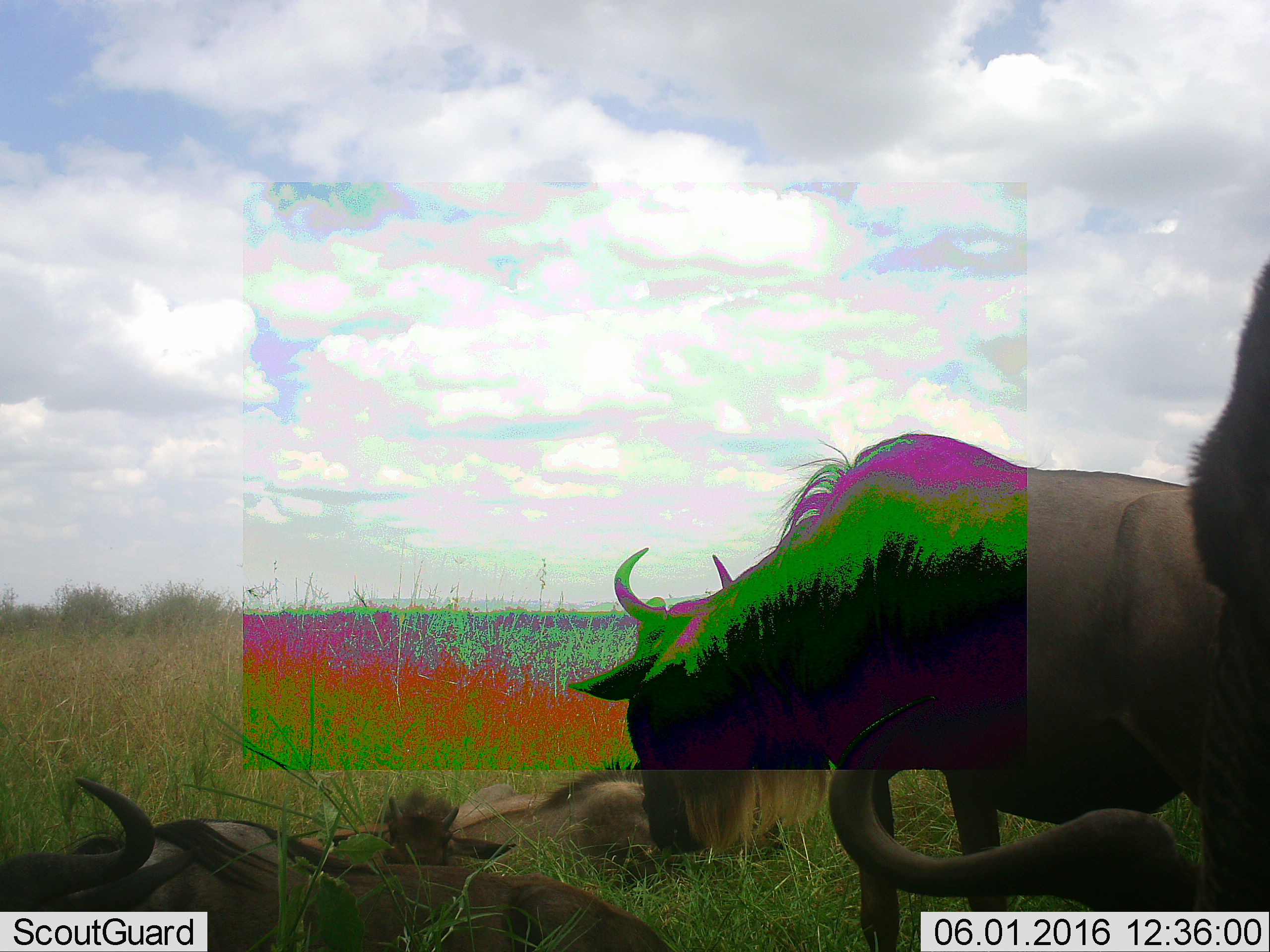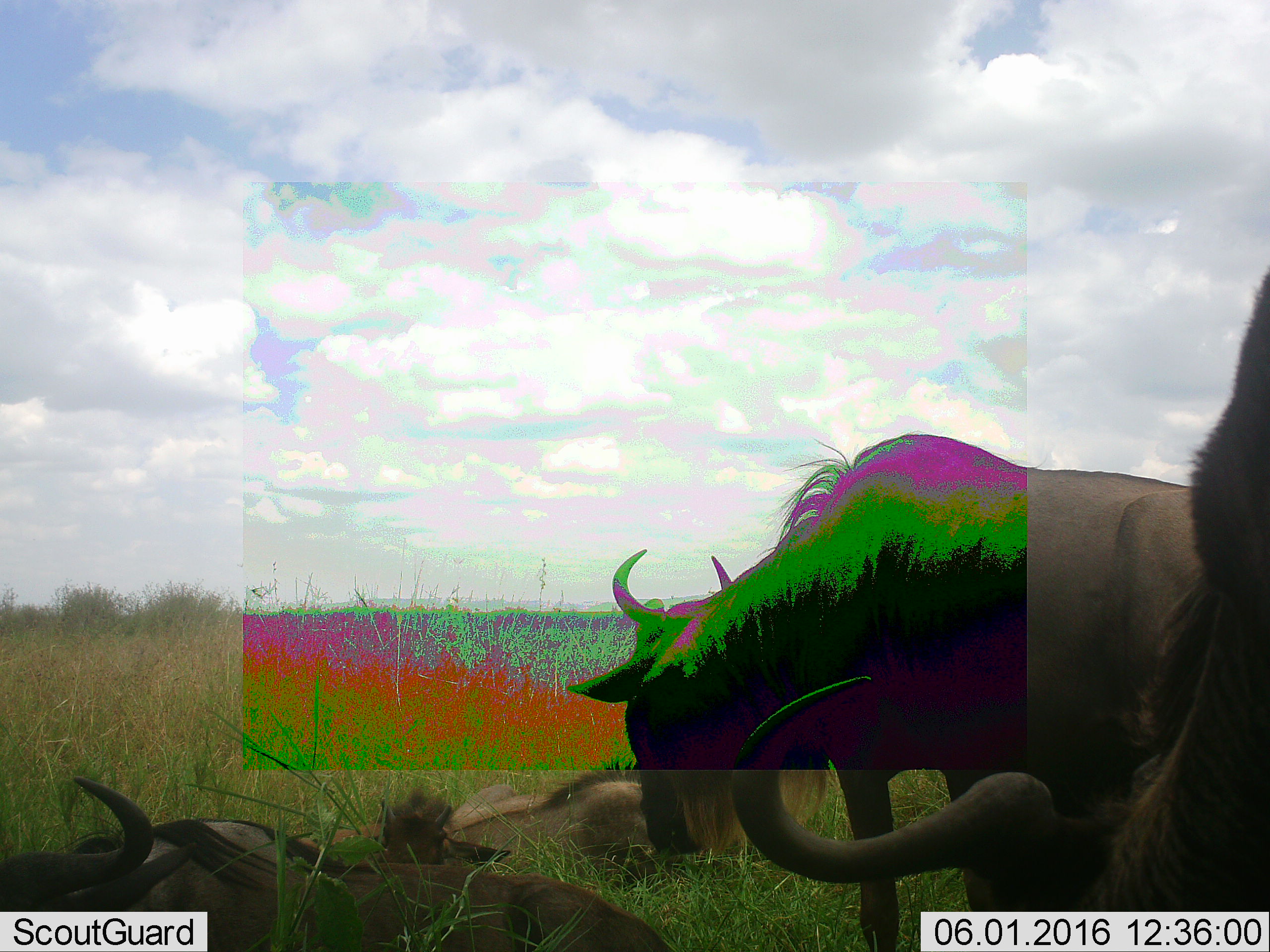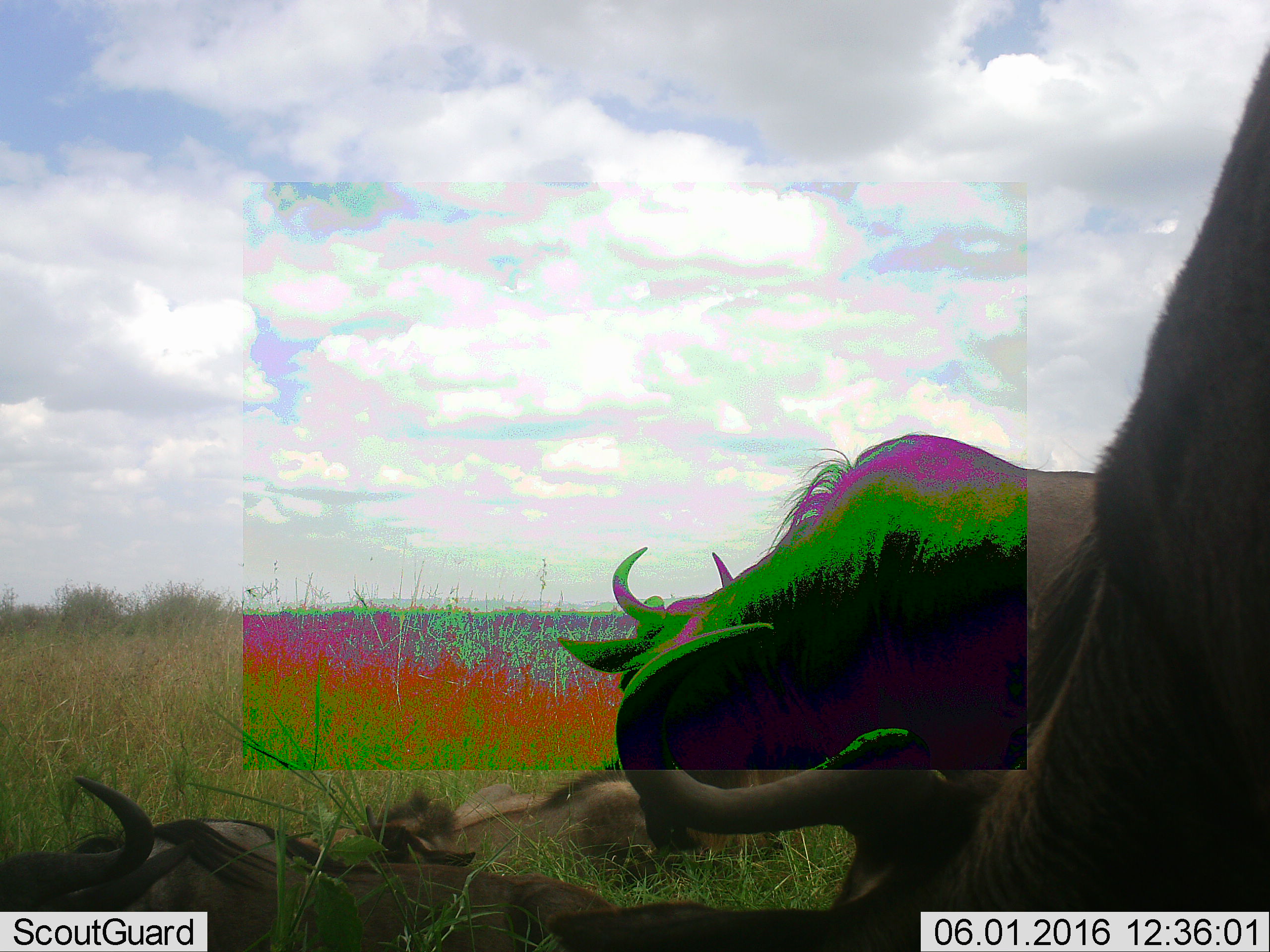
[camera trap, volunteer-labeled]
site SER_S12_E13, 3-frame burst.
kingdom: Animalia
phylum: Chordata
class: Mammalia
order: Artiodactyla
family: Bovidae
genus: Connochaetes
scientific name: Connochaetes taurinus taurinus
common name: blue wildebeest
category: wildebeestblue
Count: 5.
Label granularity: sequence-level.